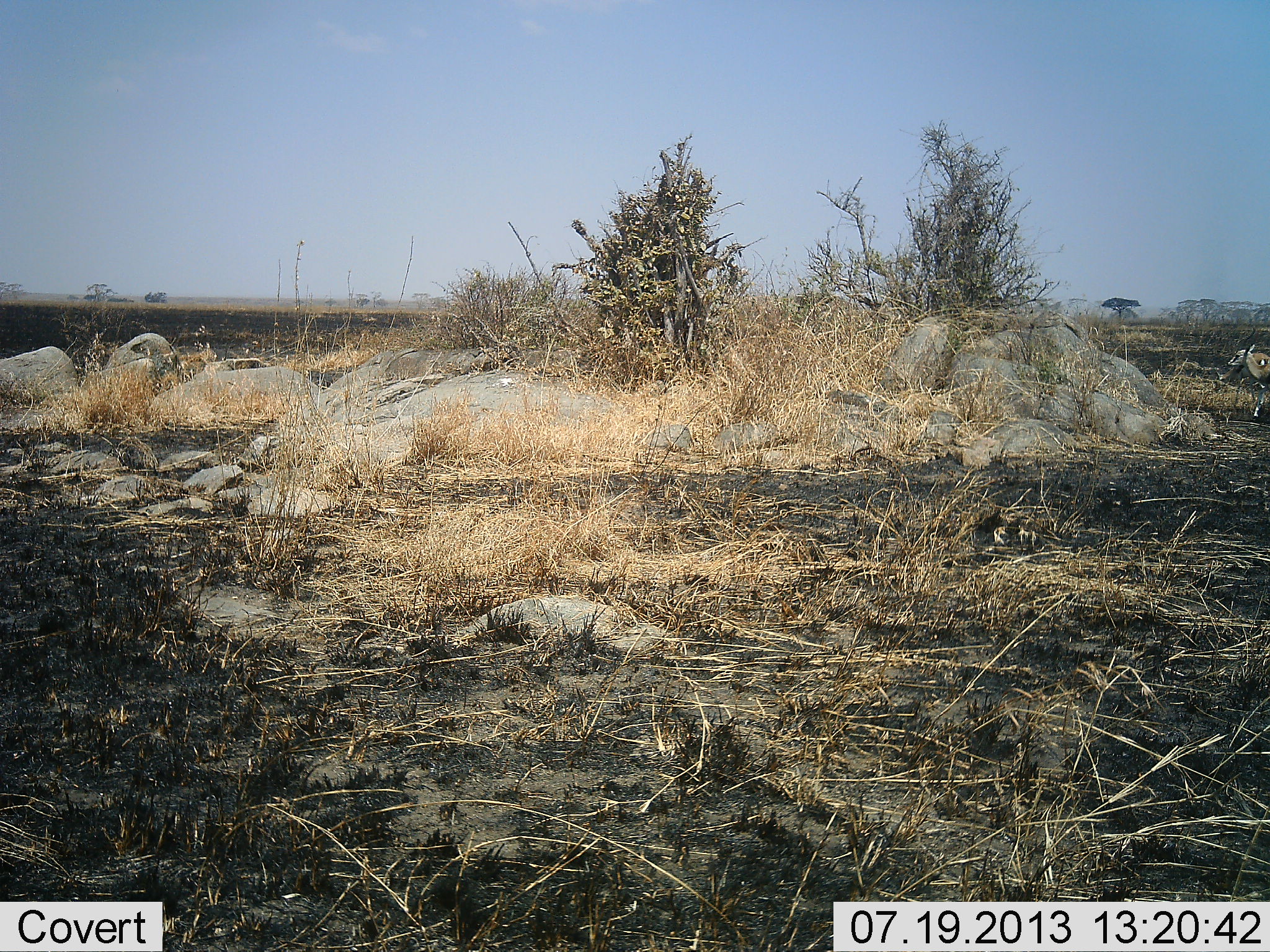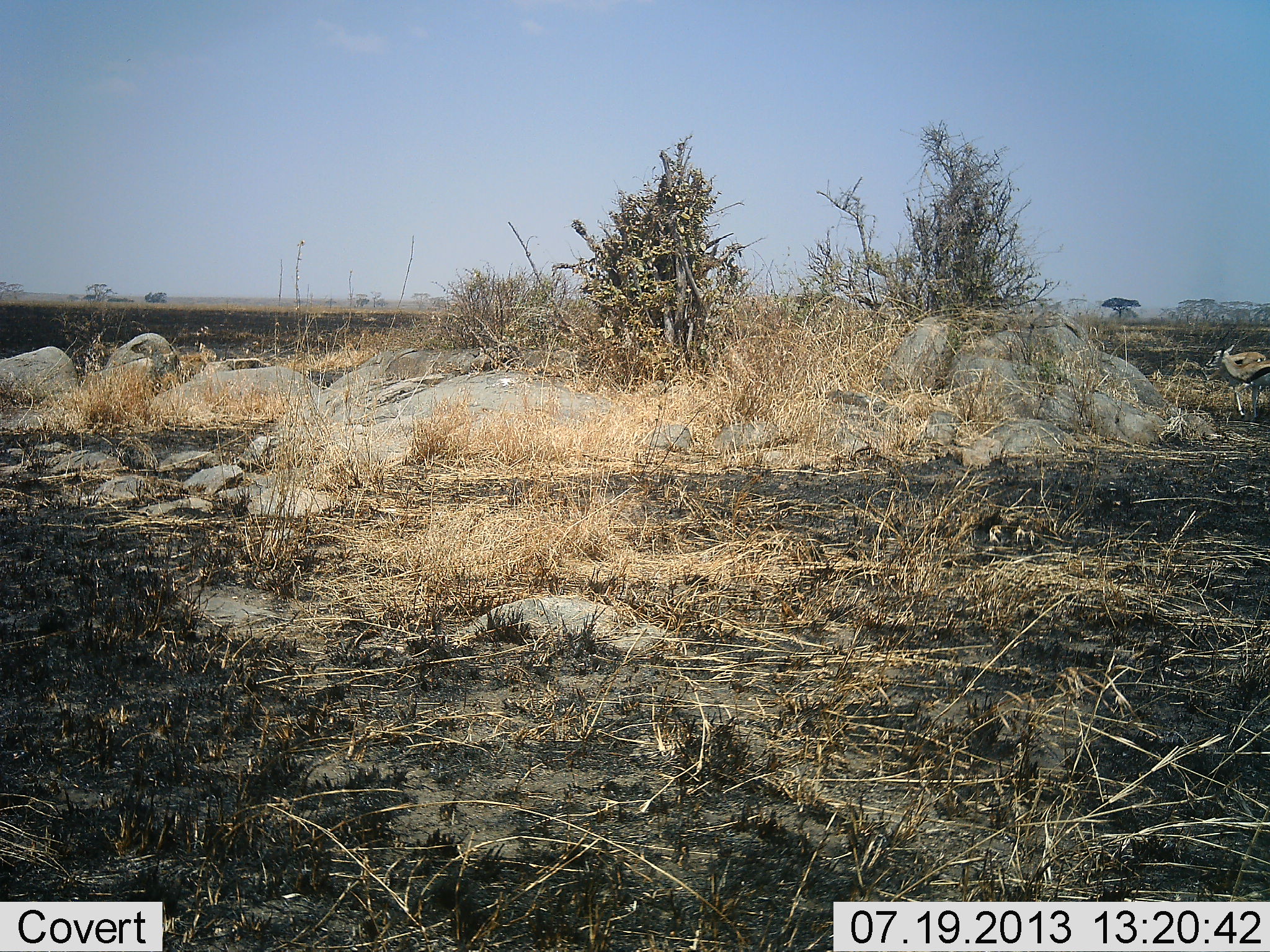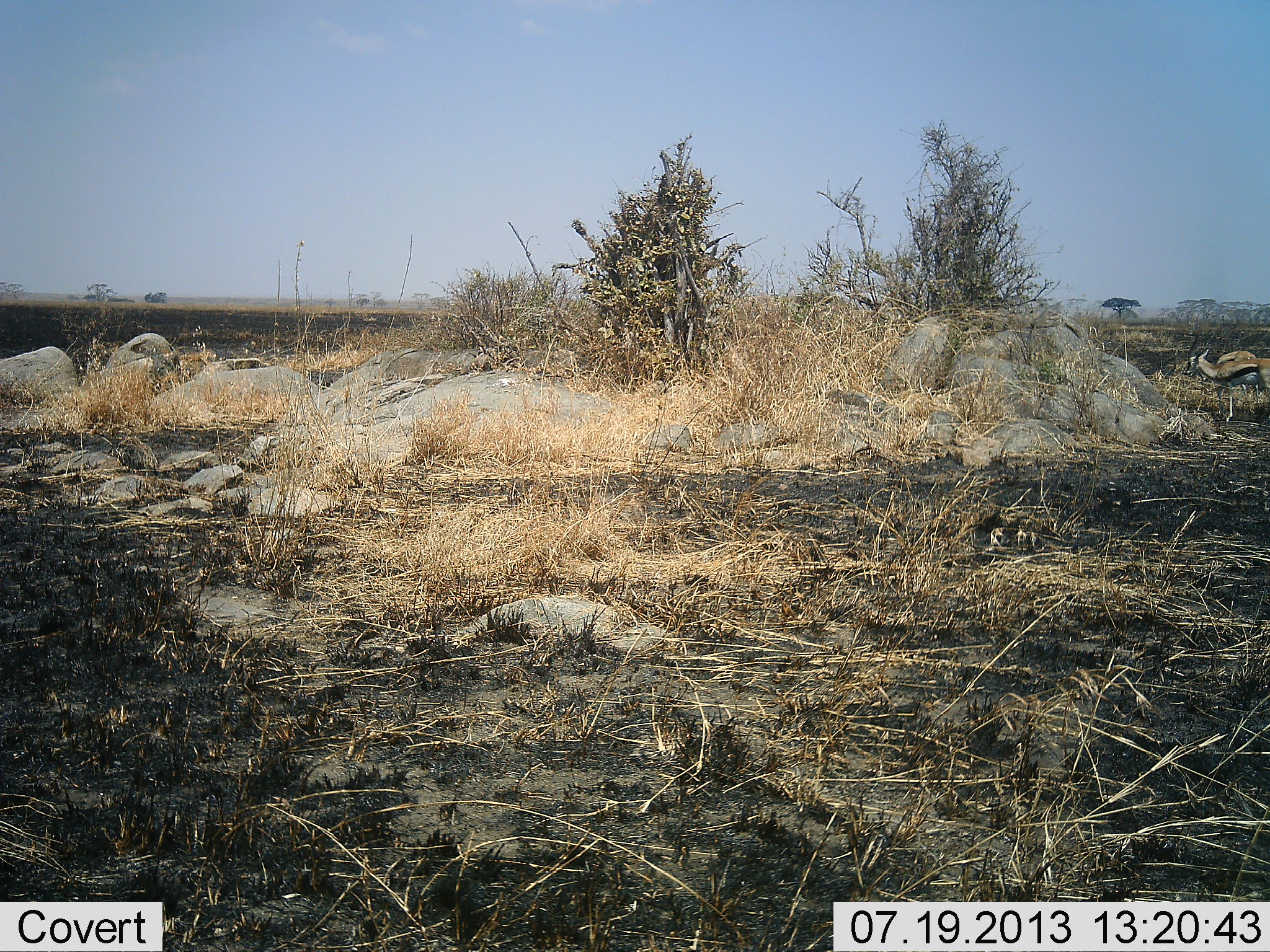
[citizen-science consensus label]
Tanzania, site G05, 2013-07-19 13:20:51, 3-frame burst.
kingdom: Animalia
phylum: Chordata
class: Mammalia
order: Artiodactyla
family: Bovidae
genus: Eudorcas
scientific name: Eudorcas thomsonii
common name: thomson's gazelle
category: gazellethomsons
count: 1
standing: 5%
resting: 0%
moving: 100%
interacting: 5%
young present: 0%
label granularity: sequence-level